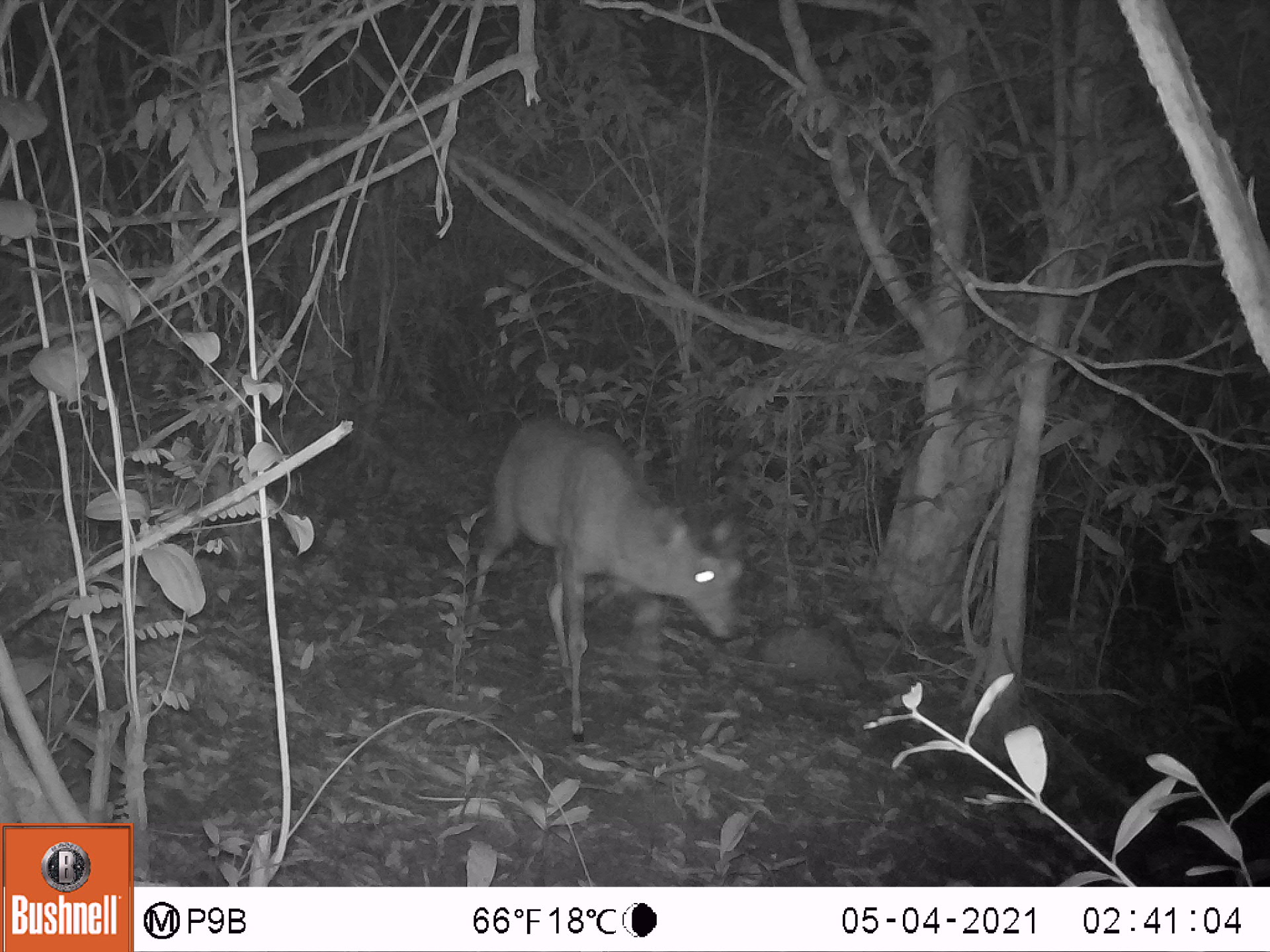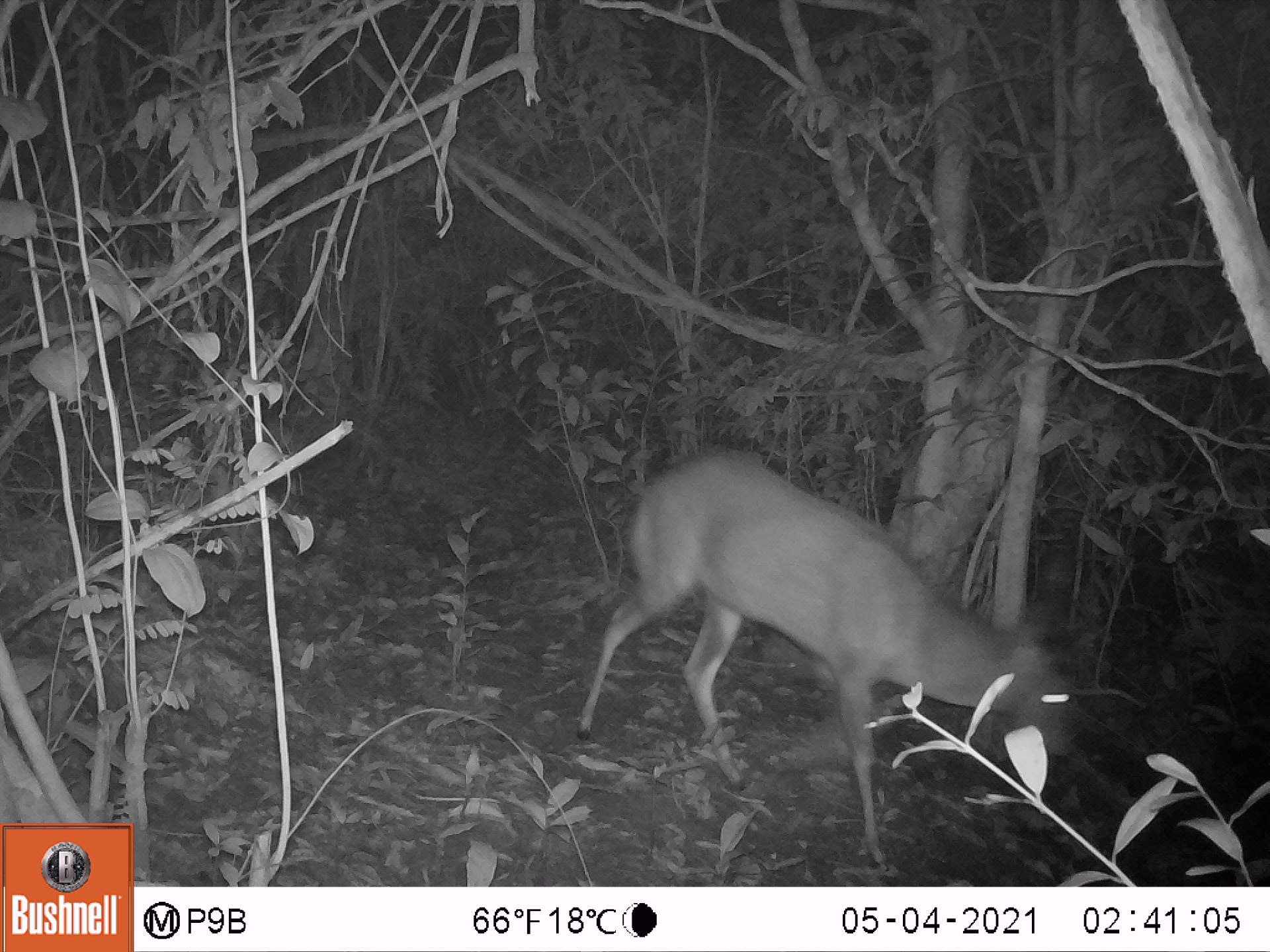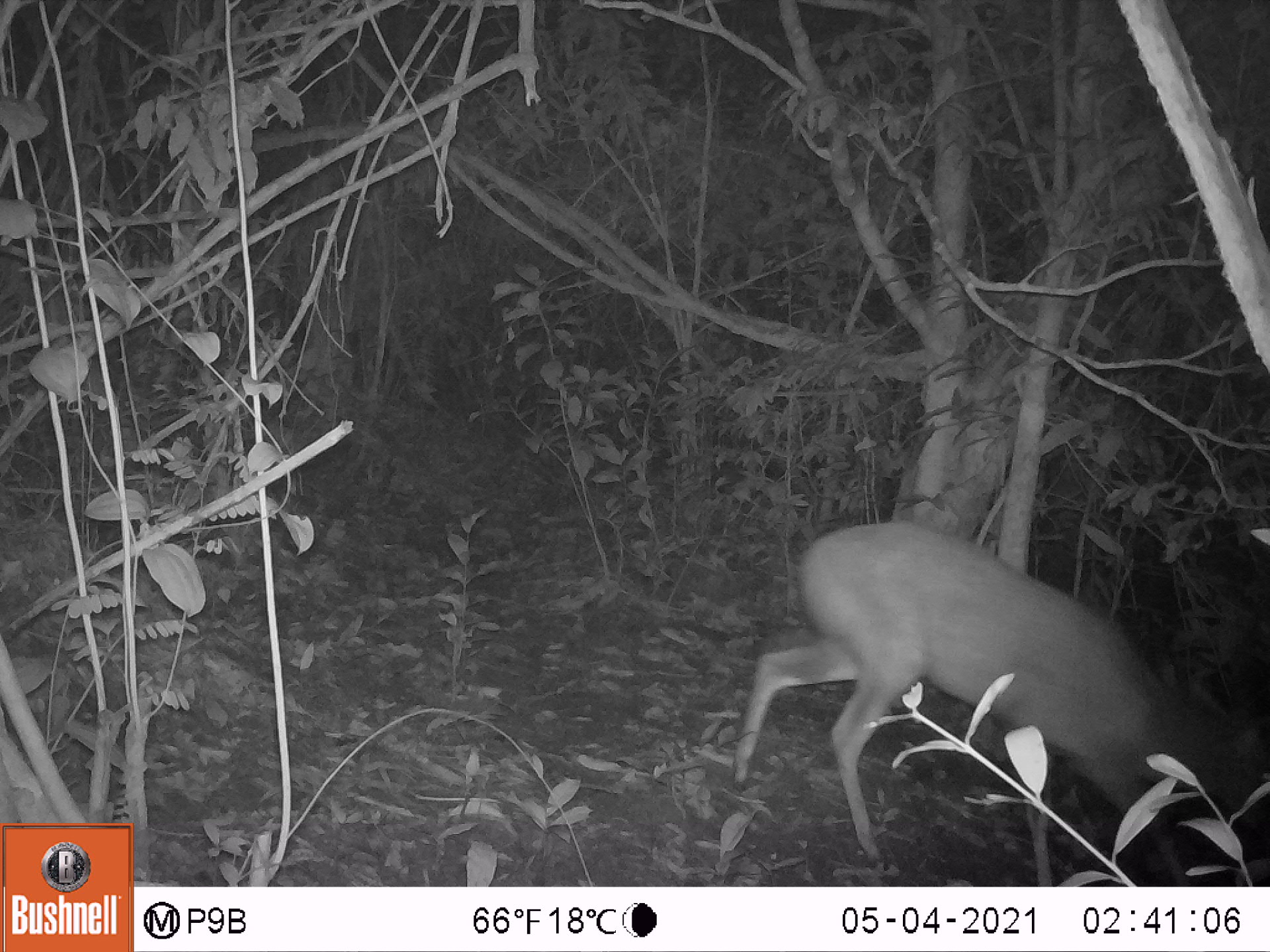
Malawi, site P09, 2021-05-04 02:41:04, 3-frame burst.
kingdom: Animalia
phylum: Chordata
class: Mammalia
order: Artiodactyla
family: Bovidae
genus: Tragelaphus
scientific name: Tragelaphus sylvaticus sylvaticus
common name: cape bushbuck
Cape bushbuck (Tragelaphus sylvaticus sylvaticus), count 1.